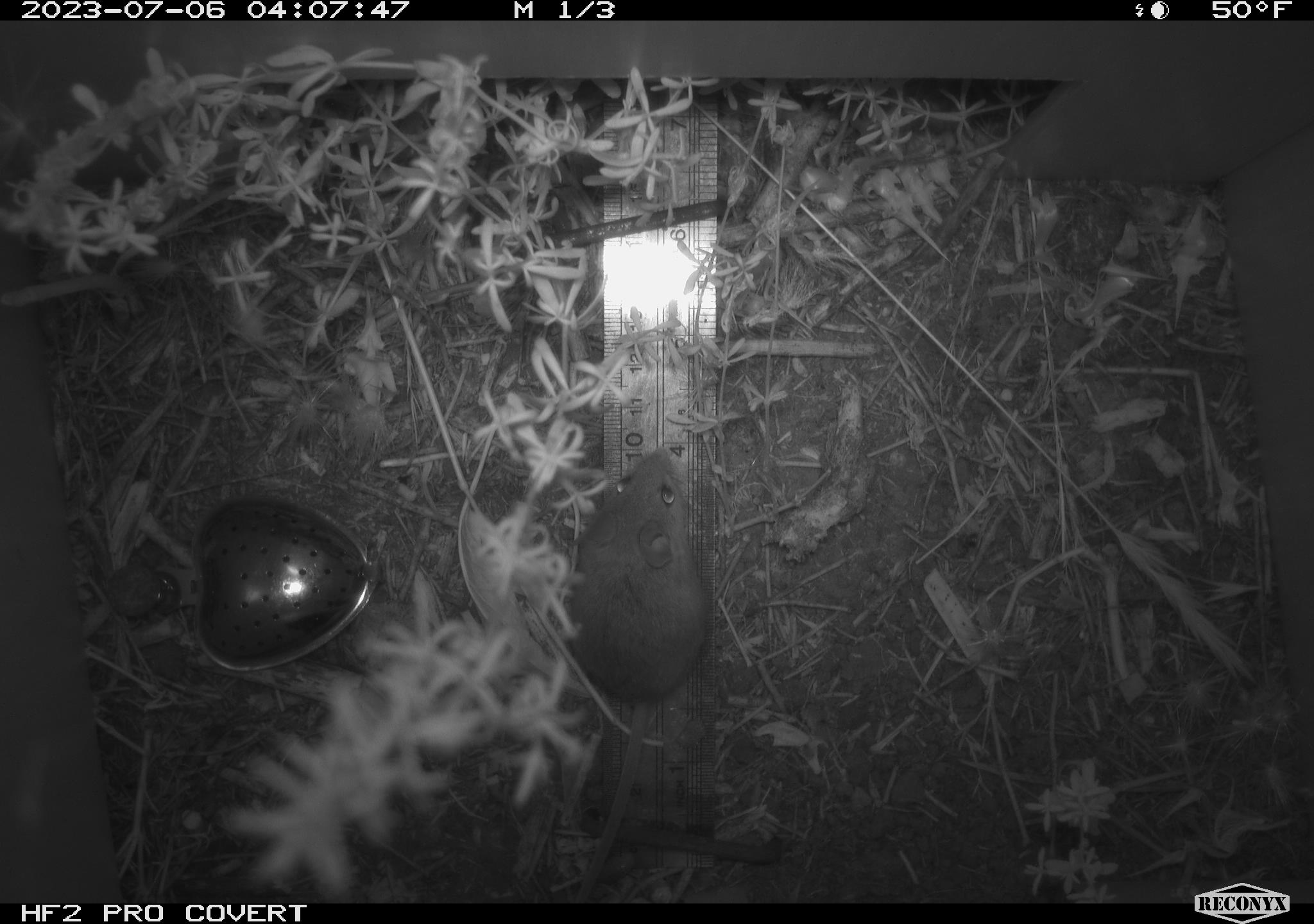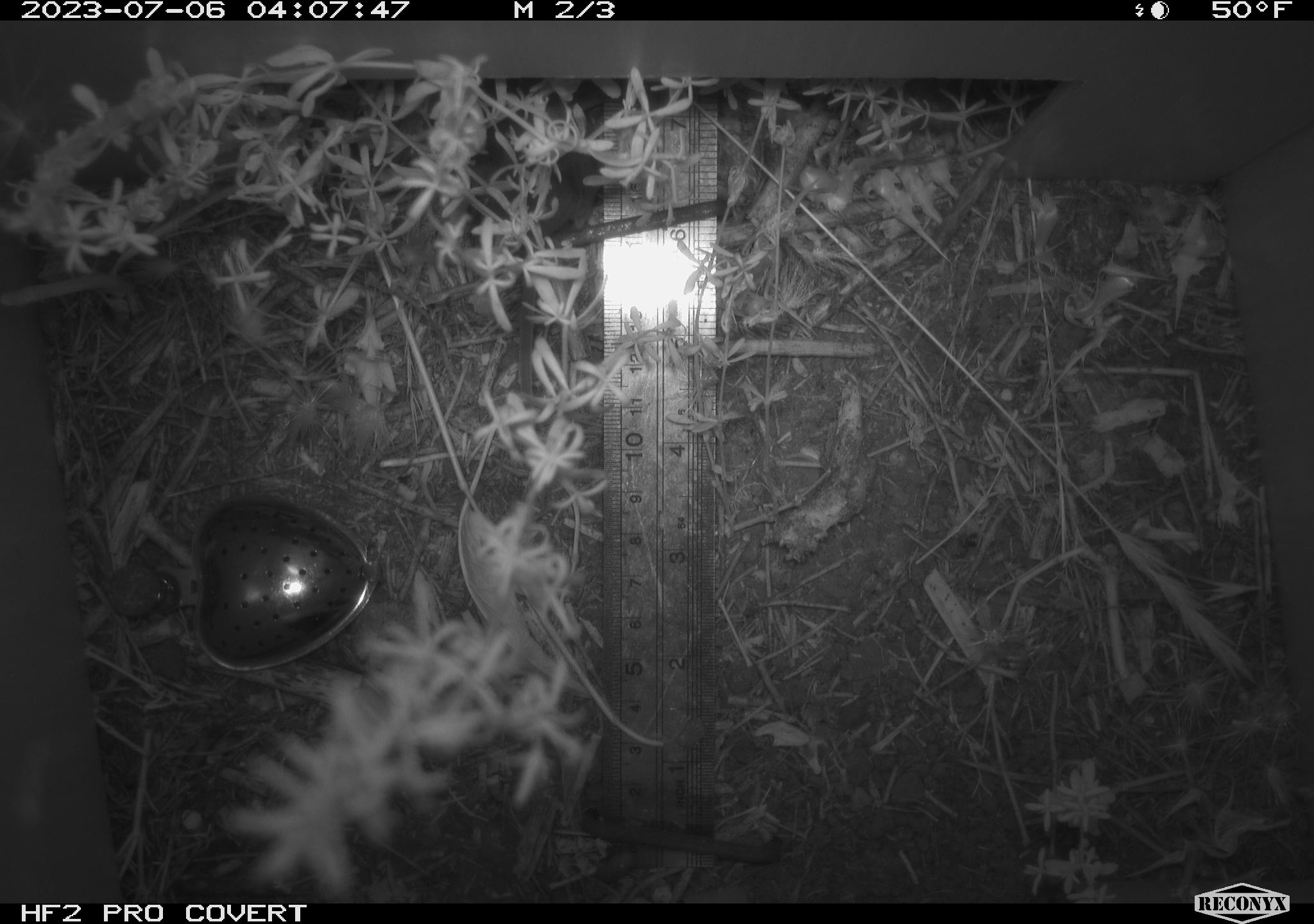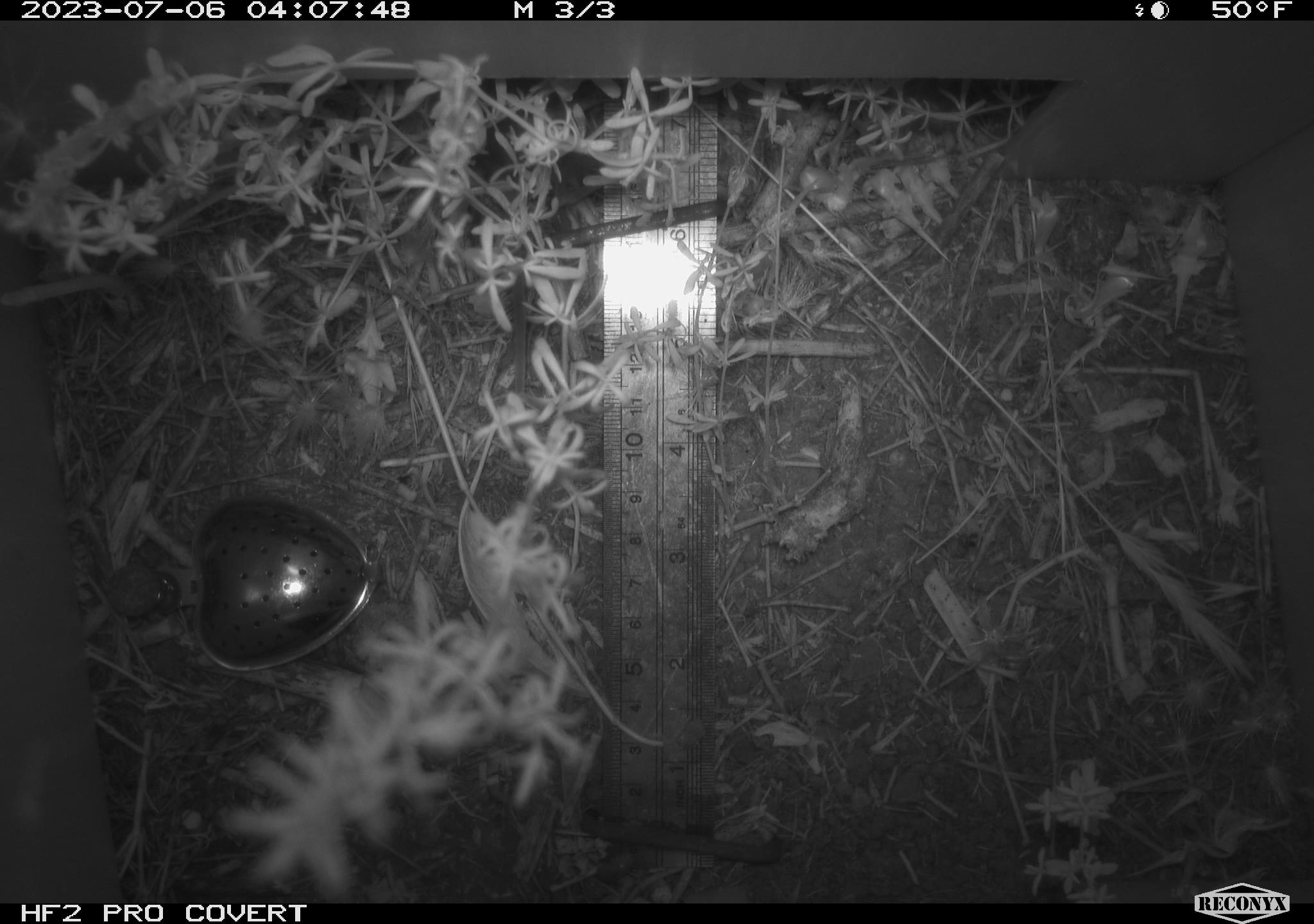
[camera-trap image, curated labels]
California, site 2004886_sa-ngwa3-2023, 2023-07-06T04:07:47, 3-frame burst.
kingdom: Animalia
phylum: Chordata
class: Mammalia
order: Rodentia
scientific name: Rodentia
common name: mouse species